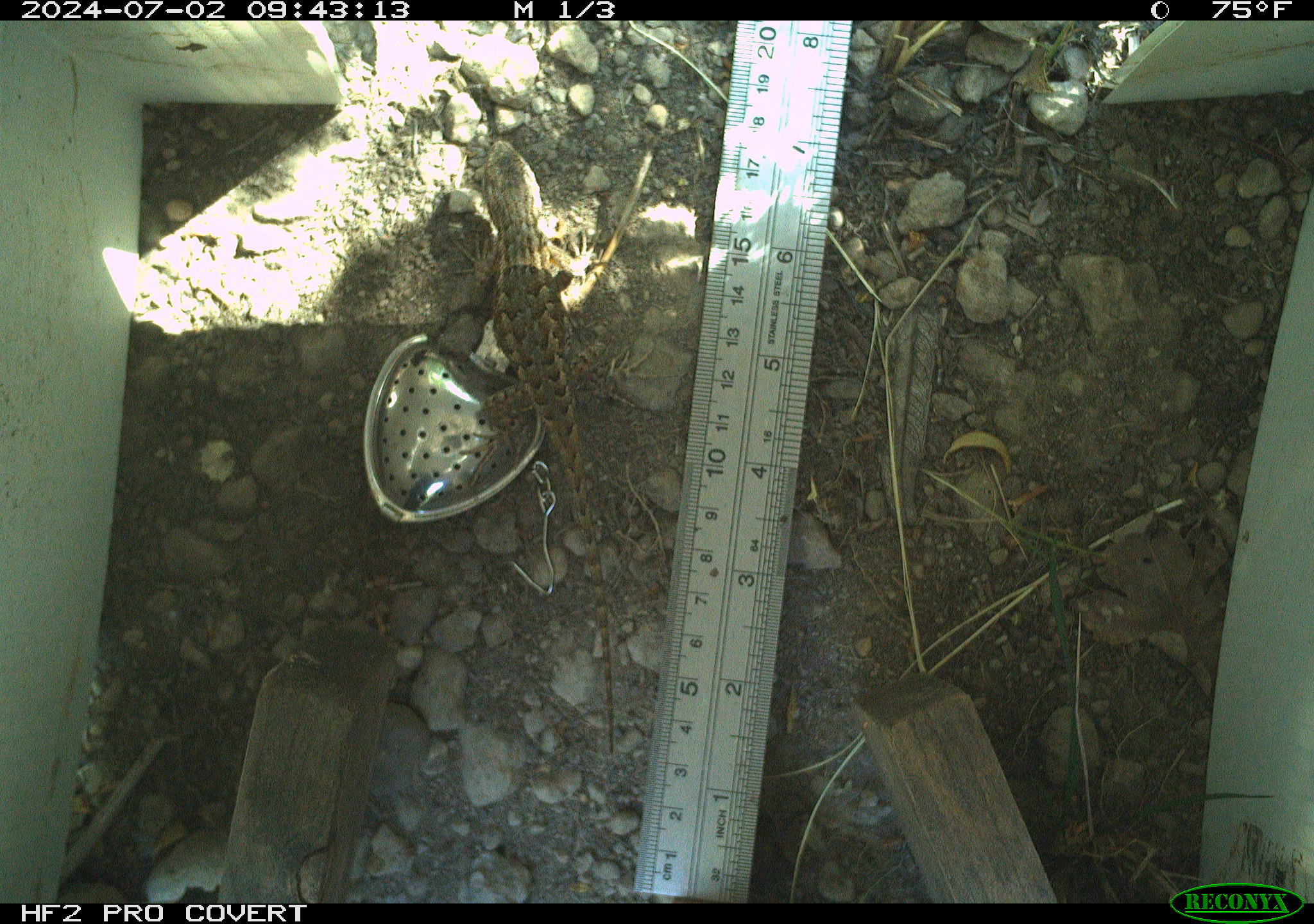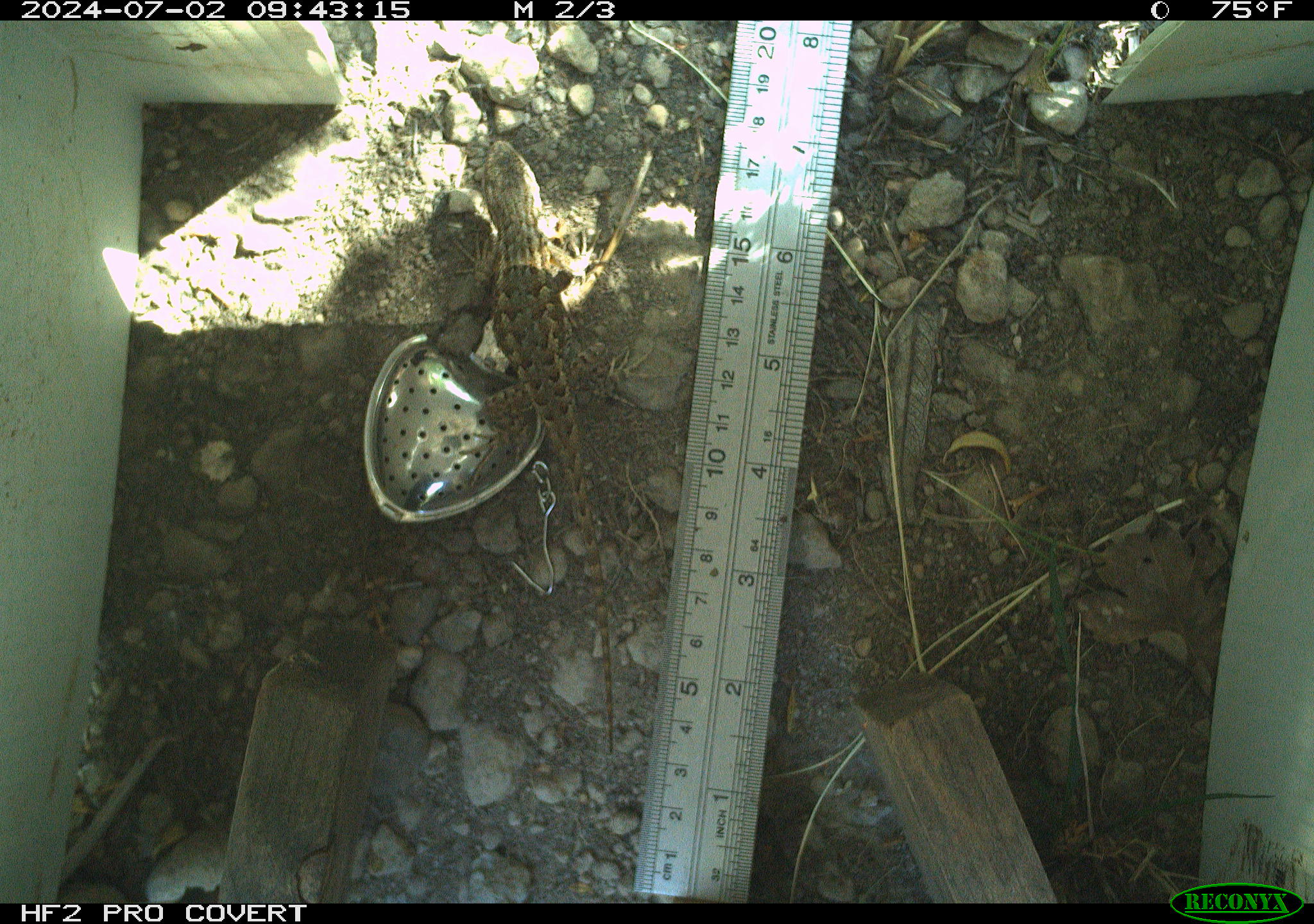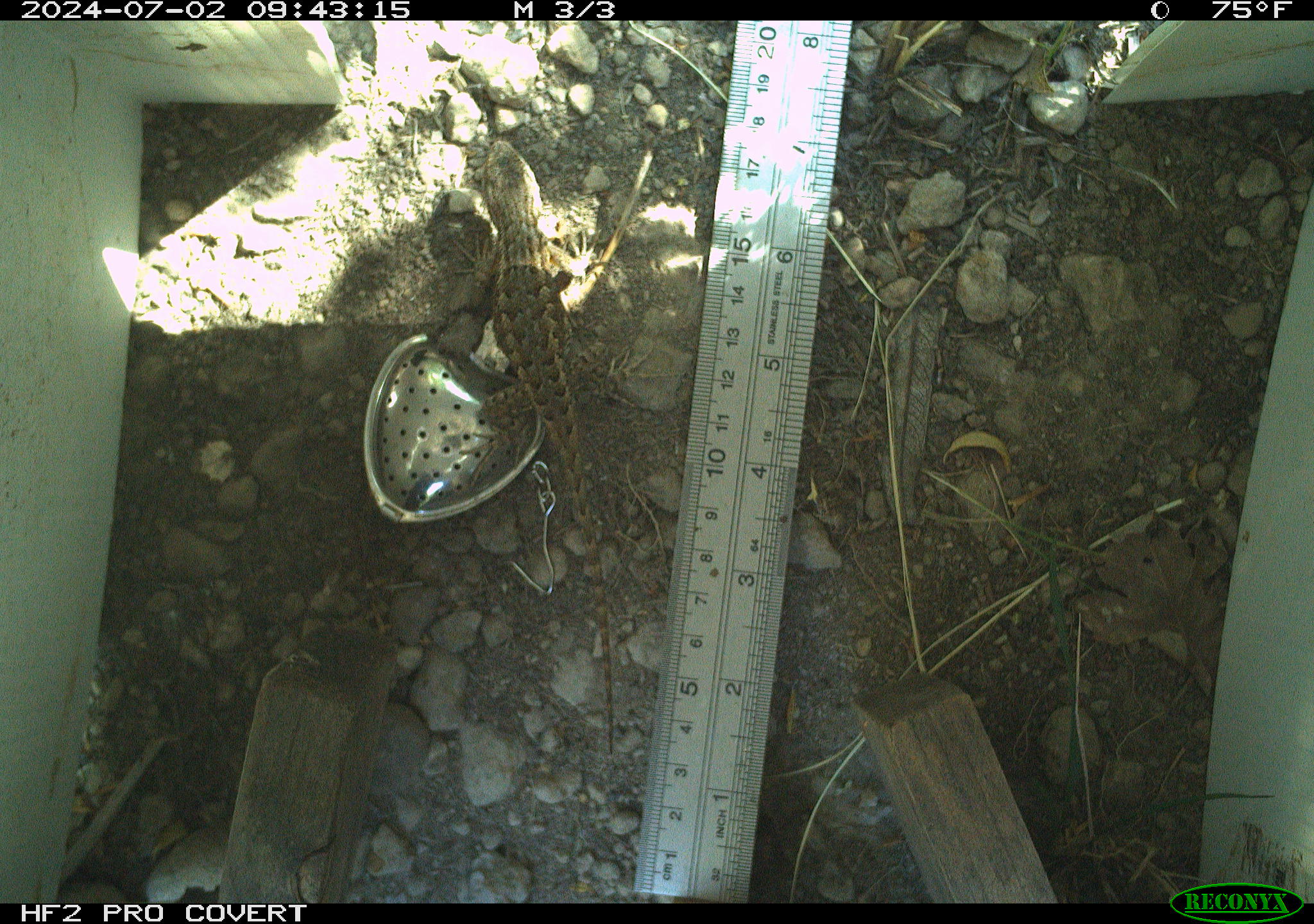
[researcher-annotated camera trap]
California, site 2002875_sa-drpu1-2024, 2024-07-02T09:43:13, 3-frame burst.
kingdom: Animalia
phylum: Chordata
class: Reptilia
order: Squamata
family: Phrynosomatidae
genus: Sceloporus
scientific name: Sceloporus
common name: spiny lizards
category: sceloporus species